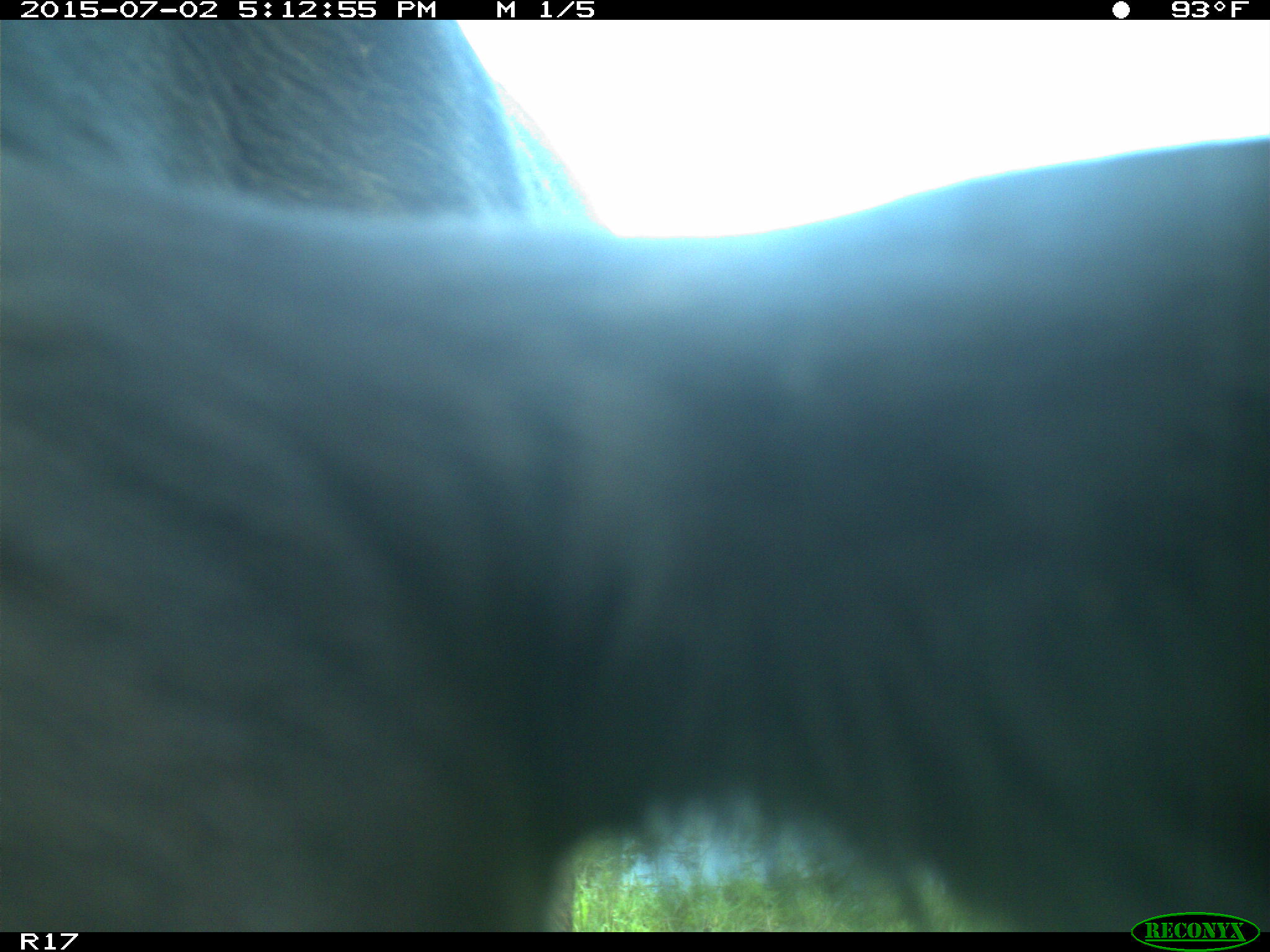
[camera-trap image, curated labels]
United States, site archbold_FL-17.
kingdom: Animalia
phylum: Chordata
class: Mammalia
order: Artiodactyla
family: Bovidae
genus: Bos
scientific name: Bos taurus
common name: domestic cow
Bos taurus (domestic cow).